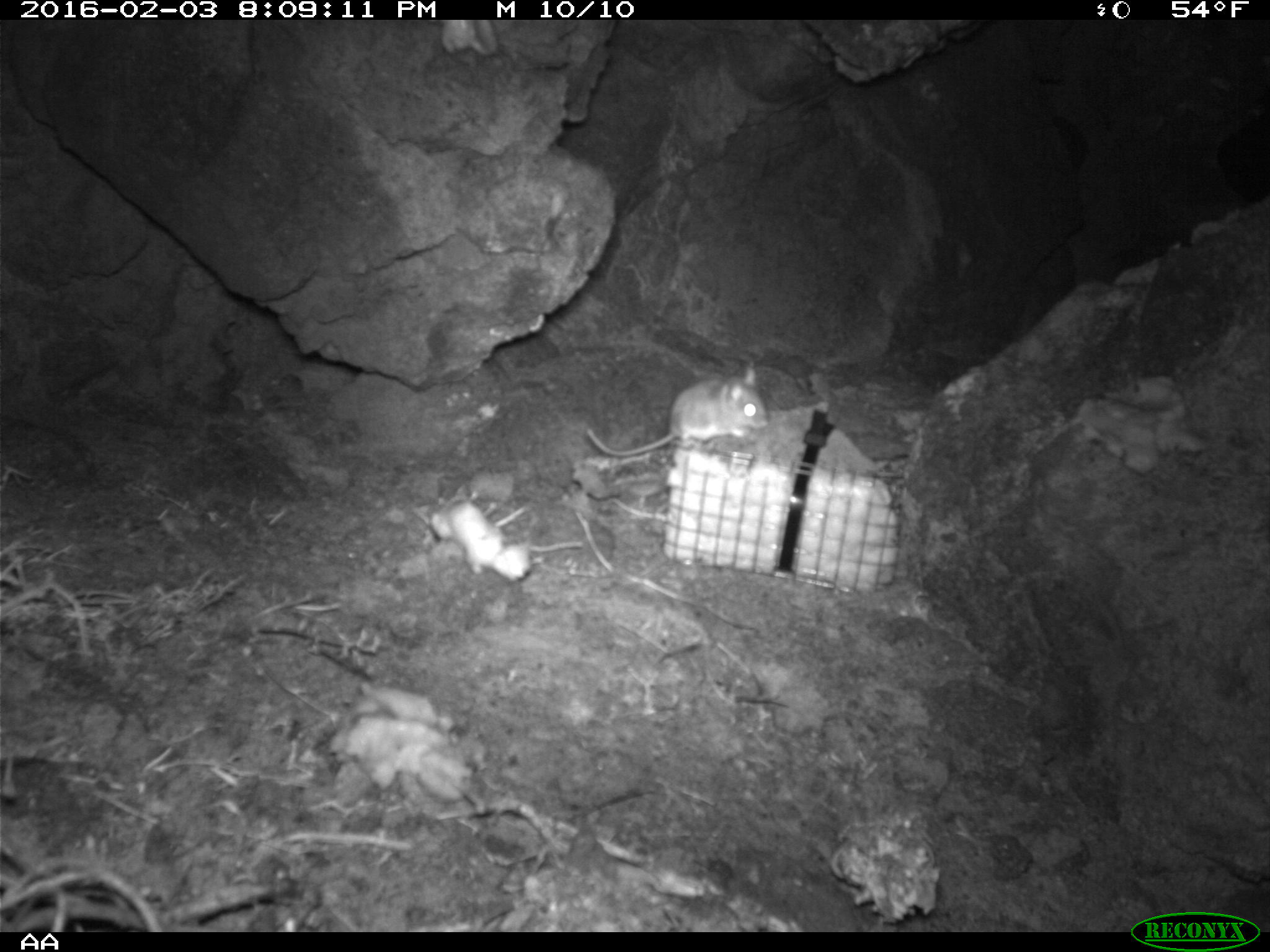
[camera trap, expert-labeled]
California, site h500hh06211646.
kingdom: Animalia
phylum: Chordata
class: Mammalia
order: Rodentia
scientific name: Rodentia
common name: rodent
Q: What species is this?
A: Rodent (Rodentia).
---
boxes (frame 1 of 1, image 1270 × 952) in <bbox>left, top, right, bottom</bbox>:
rodent: <bbox>585, 366, 768, 456</bbox>